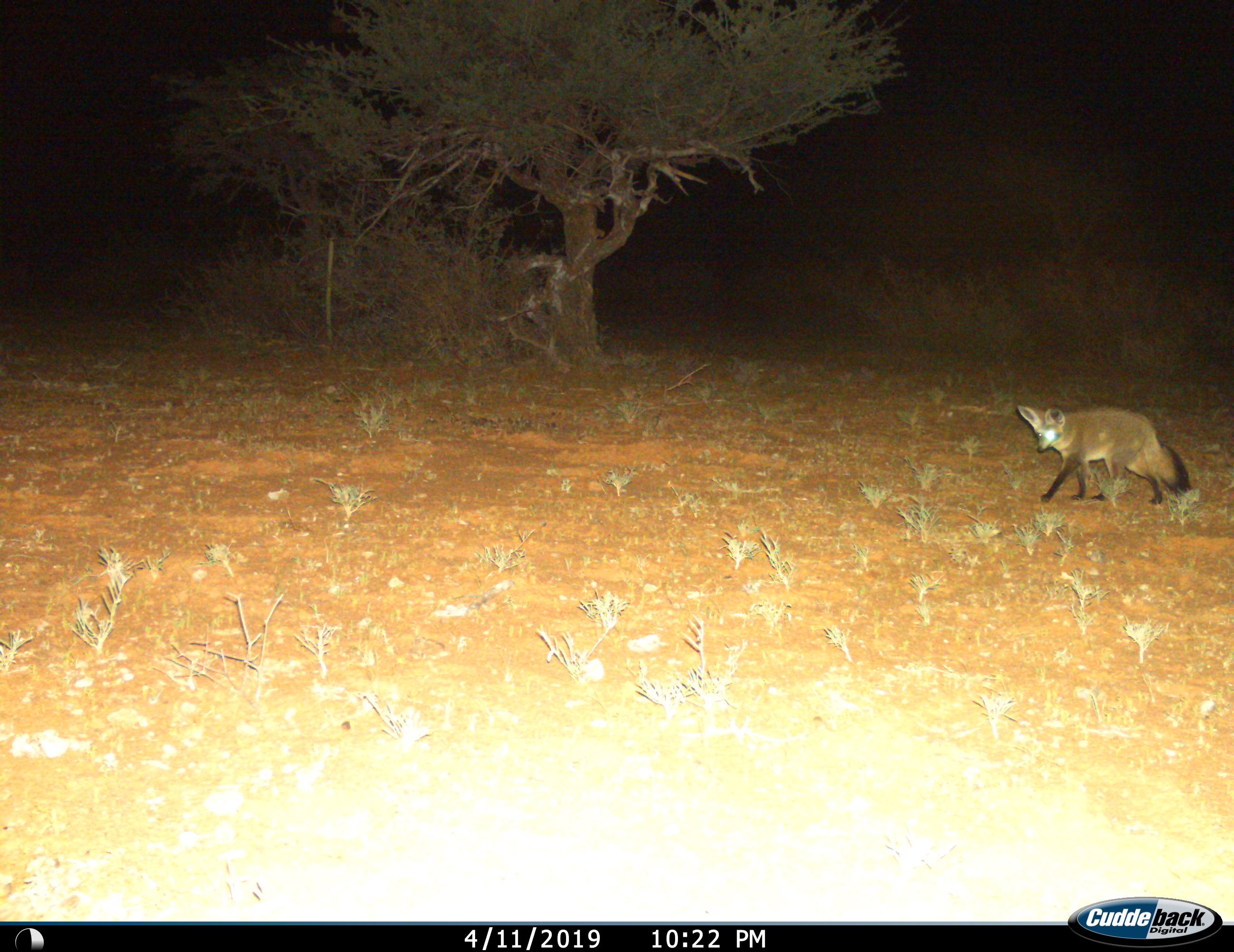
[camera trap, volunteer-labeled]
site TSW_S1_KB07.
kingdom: Animalia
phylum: Chordata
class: Mammalia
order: Carnivora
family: Canidae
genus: Otocyon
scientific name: Otocyon megalotis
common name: bat-eared fox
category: foxbateared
Foxbateared (bat-eared fox) (Otocyon megalotis), count 1. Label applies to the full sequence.